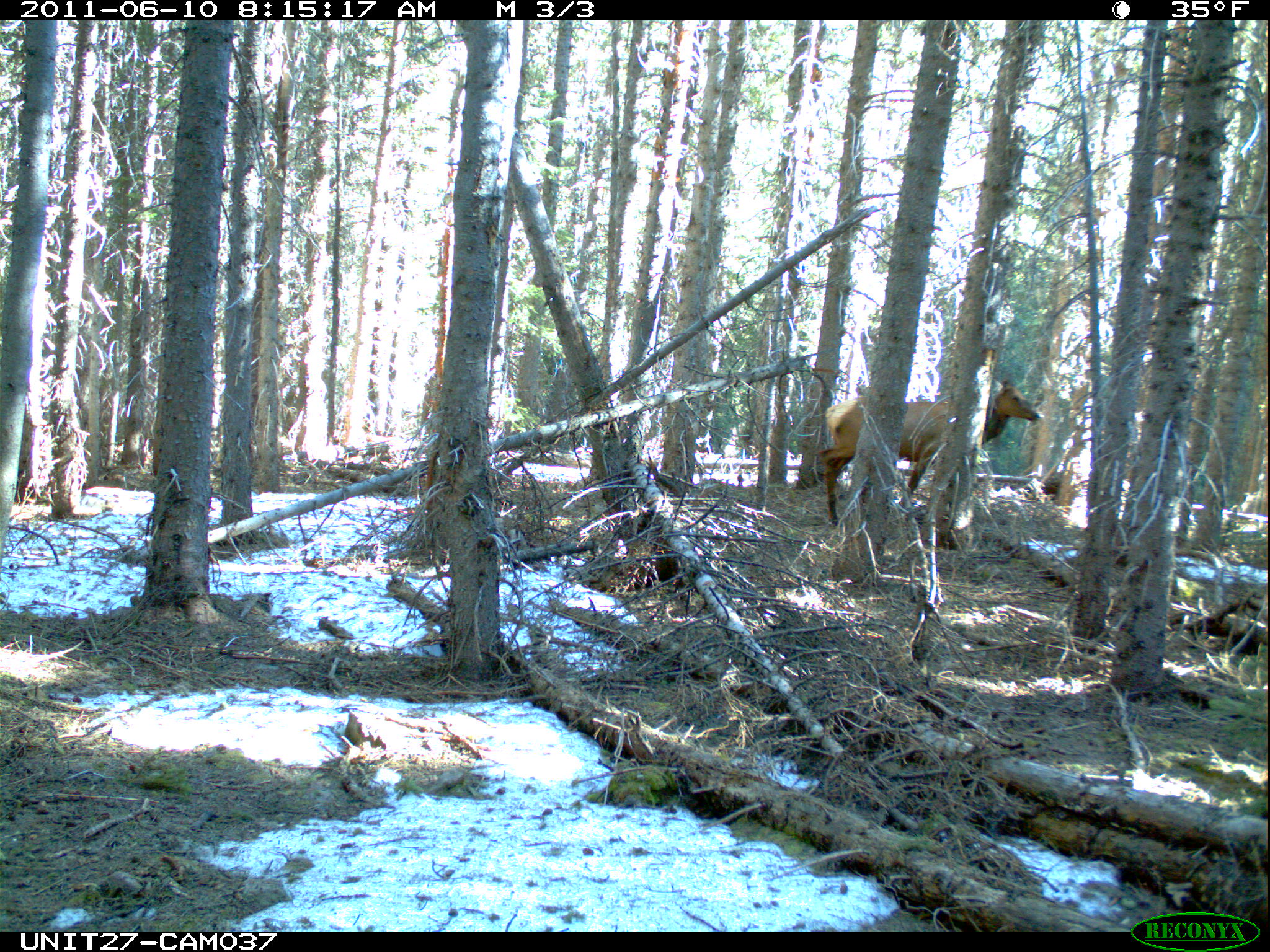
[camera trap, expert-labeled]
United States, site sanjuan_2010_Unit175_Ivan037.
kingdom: Animalia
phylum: Chordata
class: Mammalia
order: Artiodactyla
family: Cervidae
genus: Cervus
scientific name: Cervus elaphus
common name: red deer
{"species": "Cervus elaphus (red deer)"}